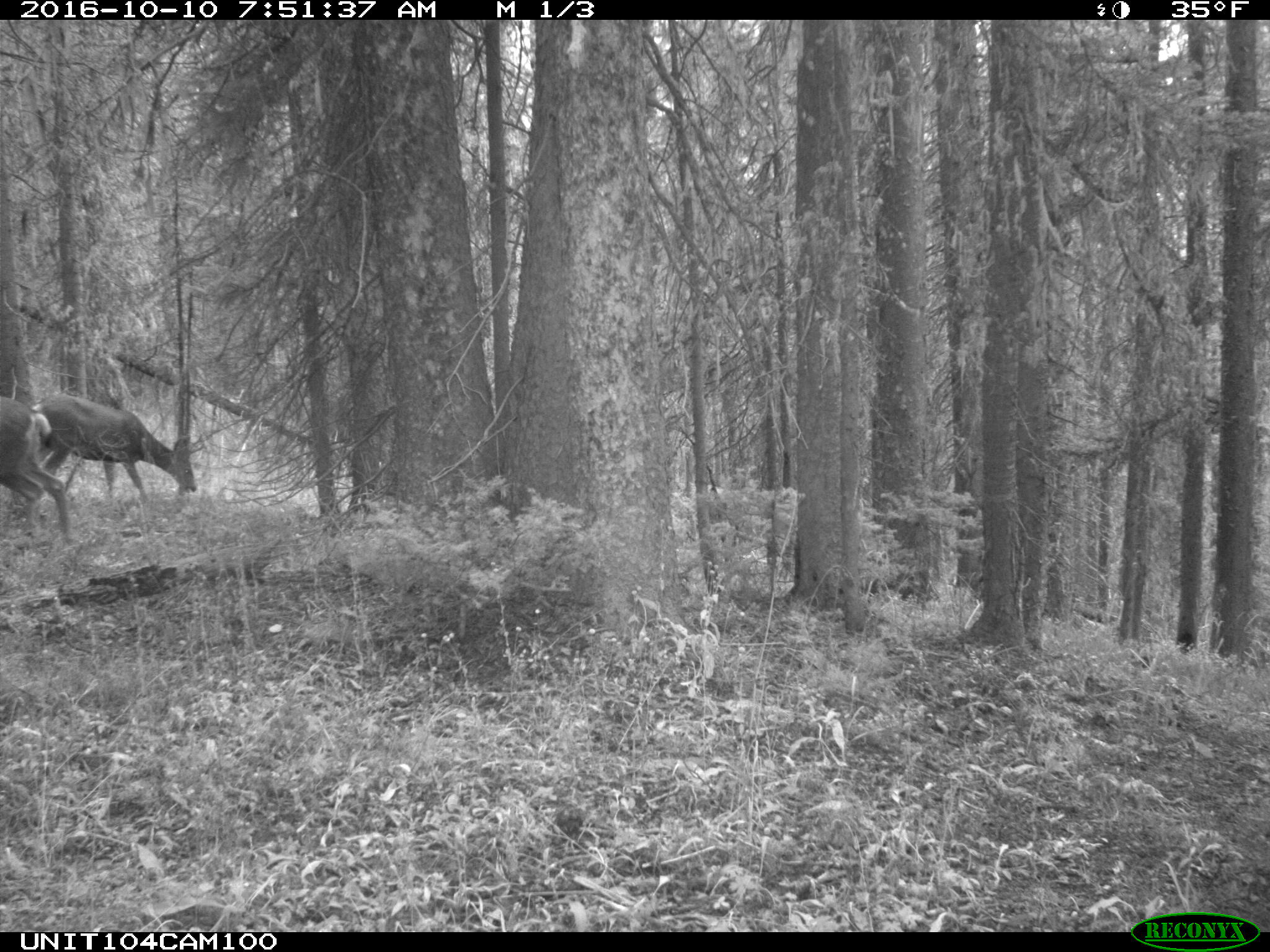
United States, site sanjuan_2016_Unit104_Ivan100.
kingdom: Animalia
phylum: Chordata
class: Mammalia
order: Artiodactyla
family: Cervidae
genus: Odocoileus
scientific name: Odocoileus hemionus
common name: mule deer